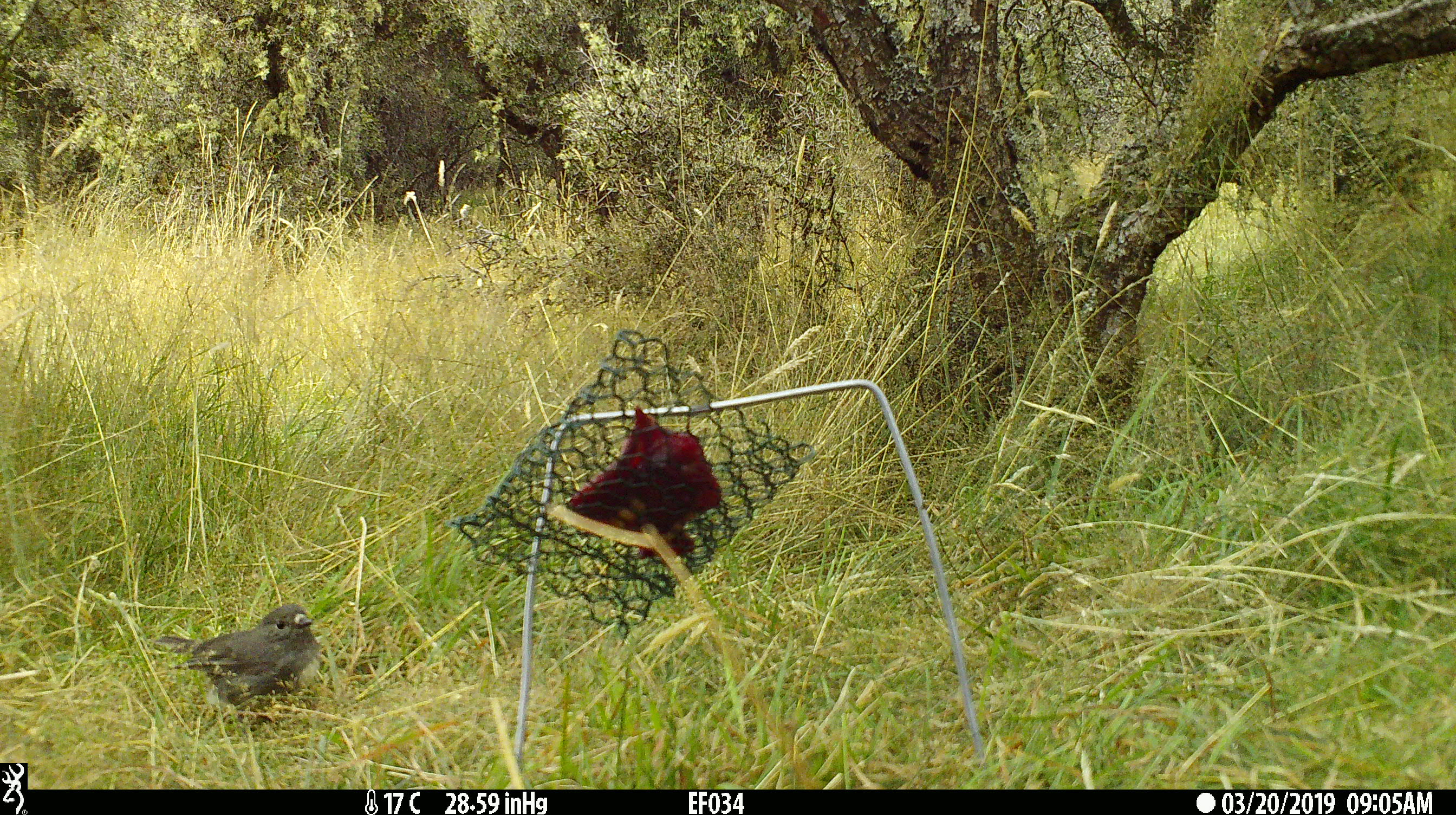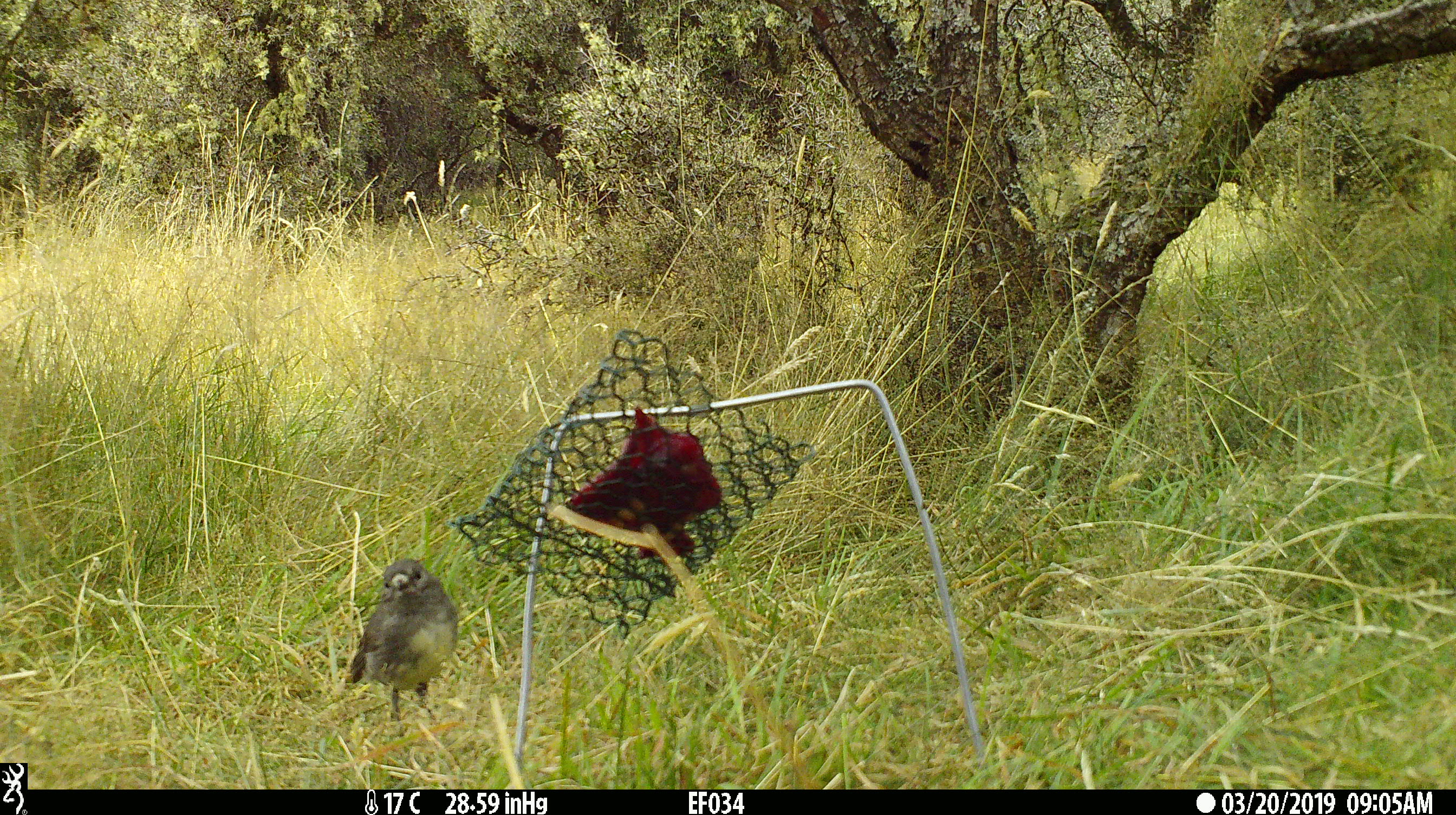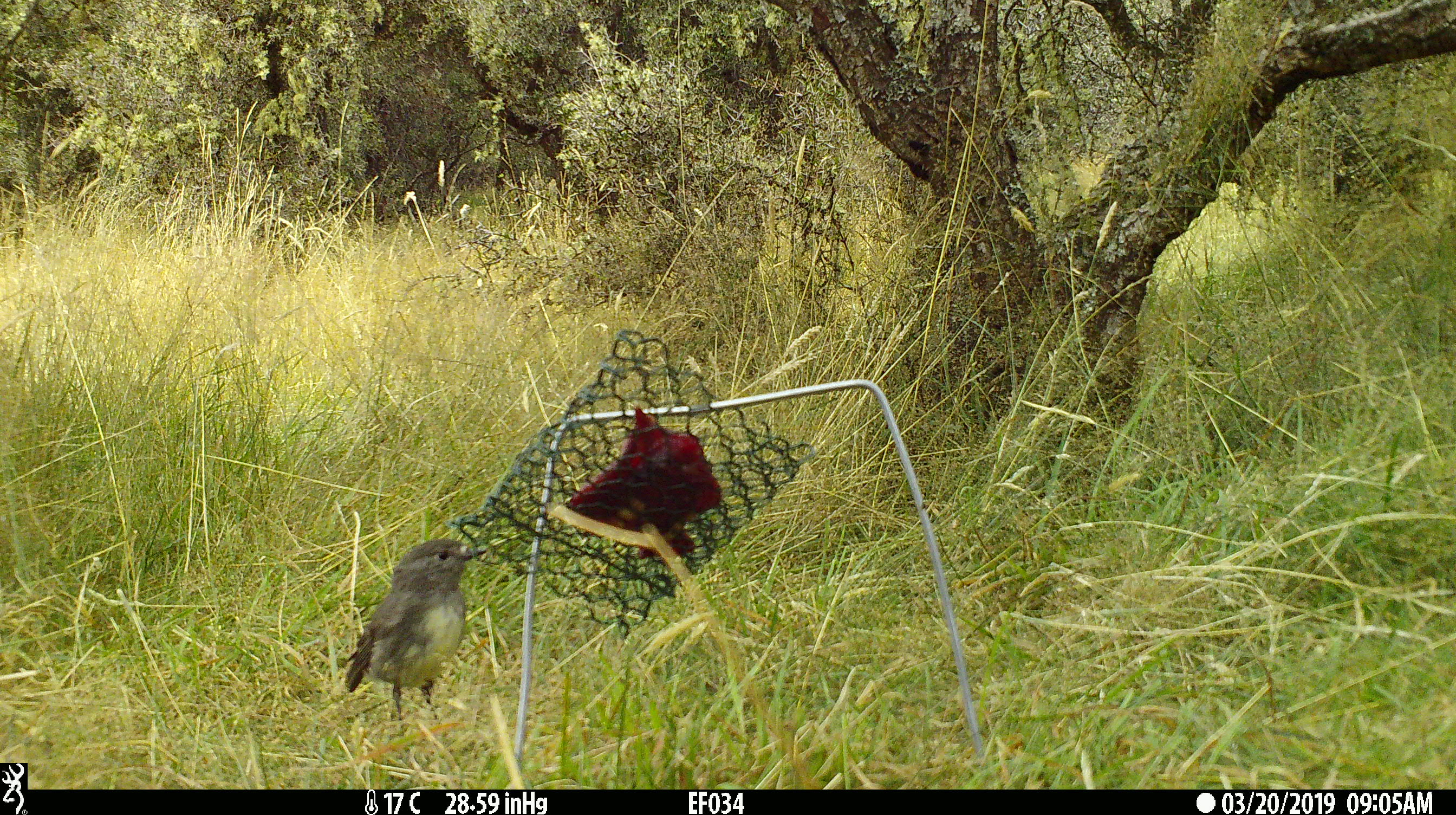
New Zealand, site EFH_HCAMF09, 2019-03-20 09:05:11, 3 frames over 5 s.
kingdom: Animalia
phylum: Chordata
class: Aves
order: Passeriformes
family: Petroicidae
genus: Petroica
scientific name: Petroica australis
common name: new zealand robin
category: robin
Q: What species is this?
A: Robin (new zealand robin) (Petroica australis).